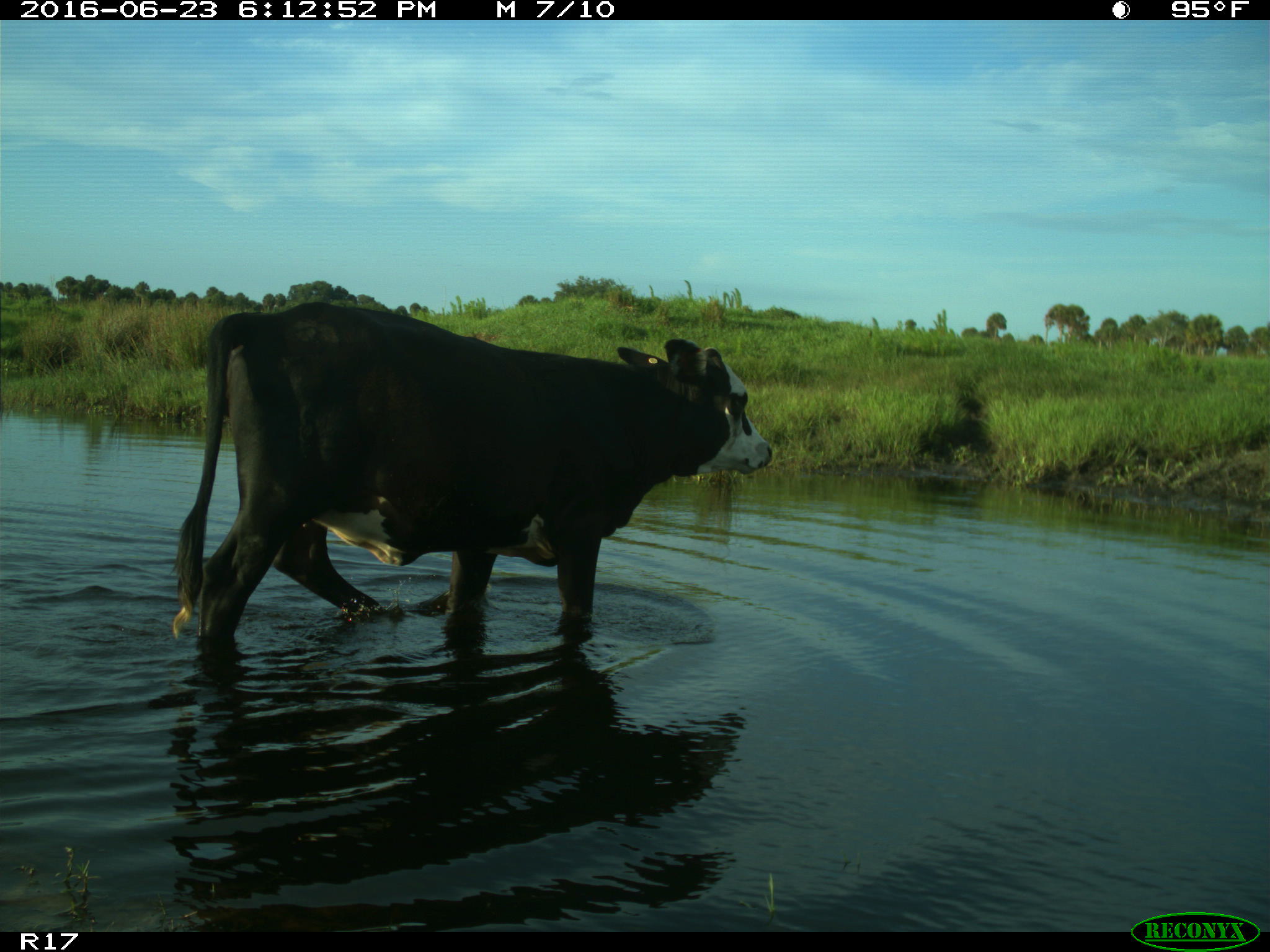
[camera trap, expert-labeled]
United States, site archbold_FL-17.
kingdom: Animalia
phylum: Chordata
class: Mammalia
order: Artiodactyla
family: Bovidae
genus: Bos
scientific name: Bos taurus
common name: domestic cow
Bos taurus (domestic cow).